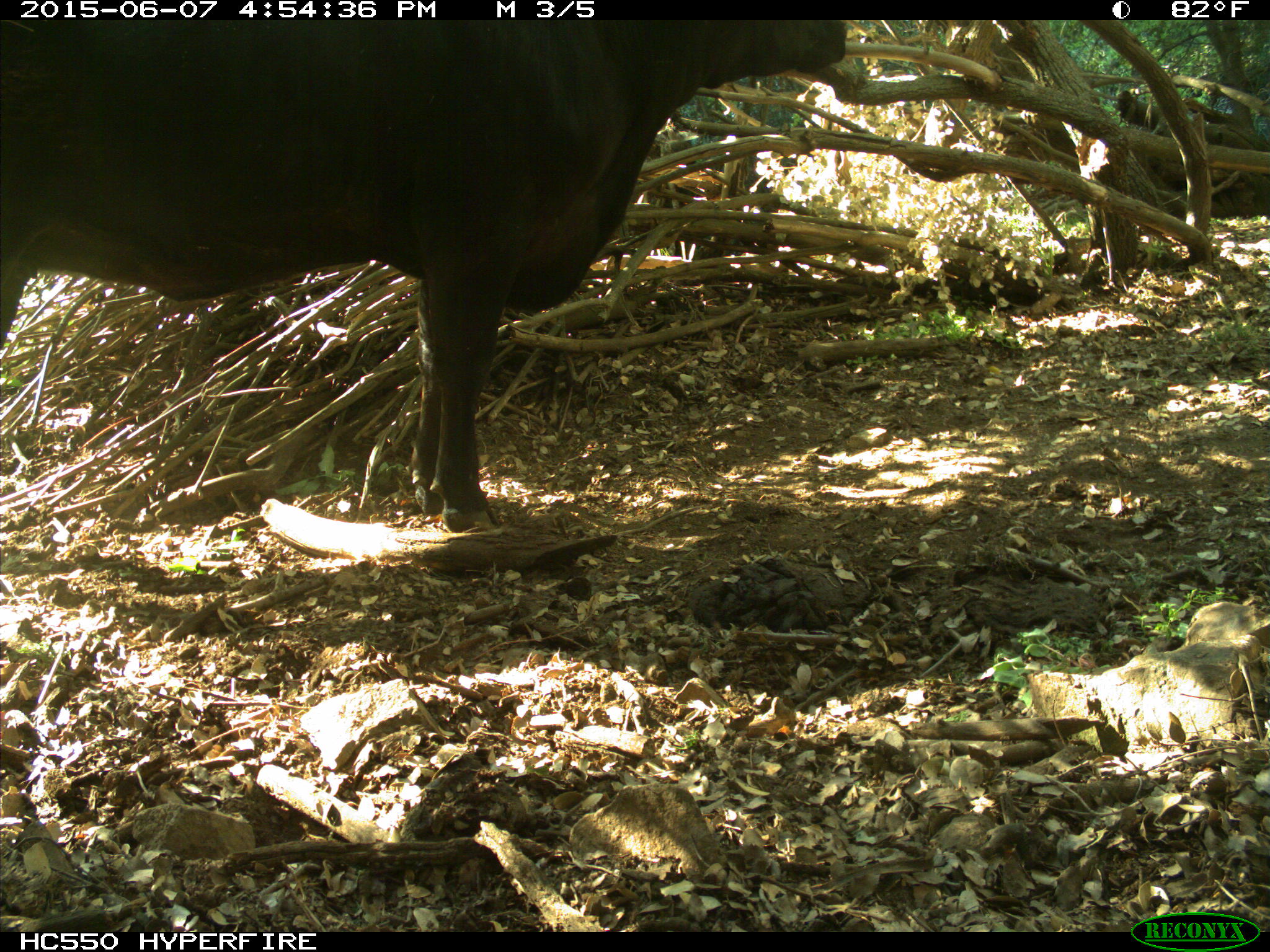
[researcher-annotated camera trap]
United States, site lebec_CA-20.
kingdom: Animalia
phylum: Chordata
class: Mammalia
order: Artiodactyla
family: Bovidae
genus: Bos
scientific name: Bos taurus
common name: domestic cow